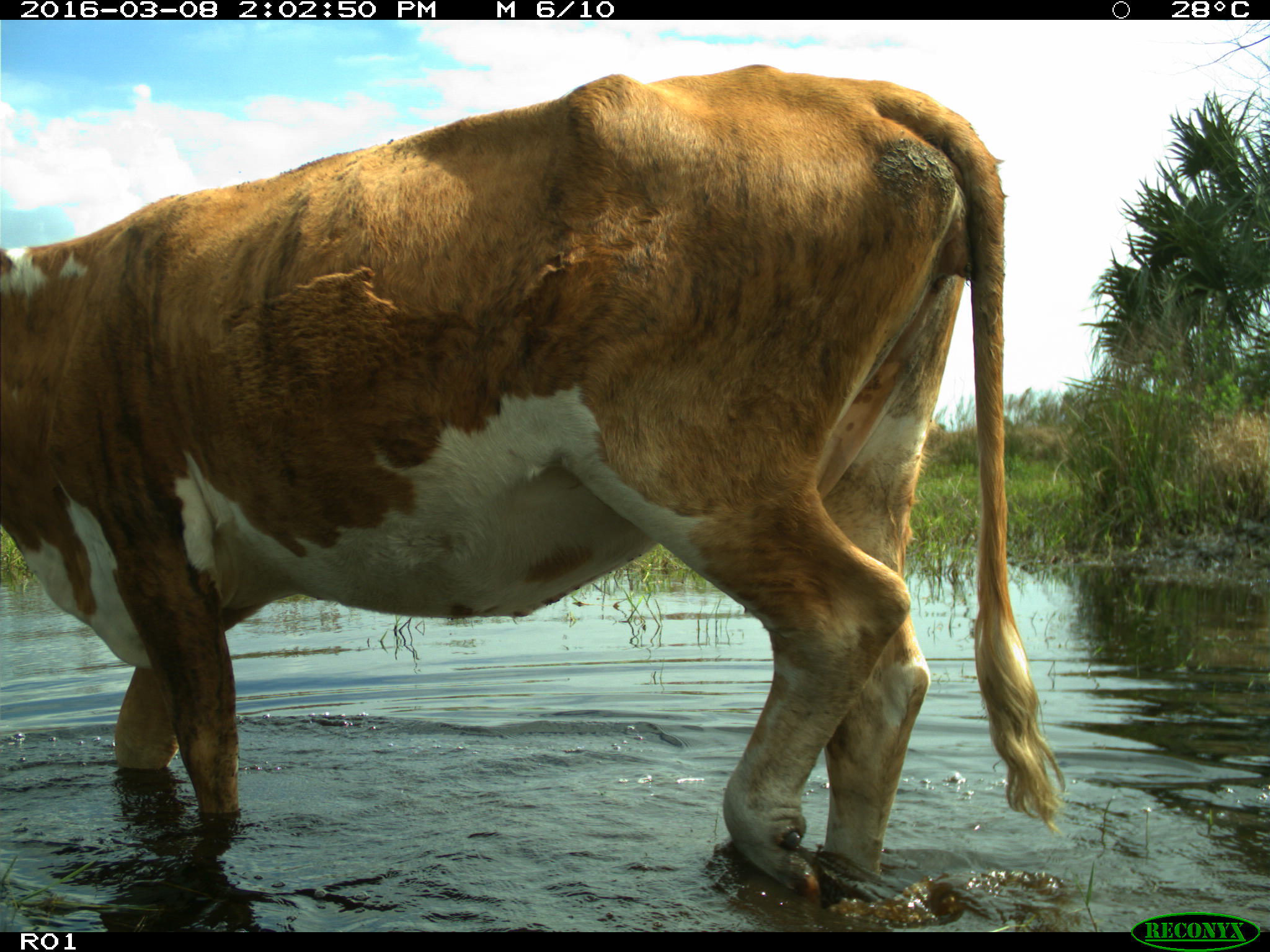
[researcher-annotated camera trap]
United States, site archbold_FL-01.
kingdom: Animalia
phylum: Chordata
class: Mammalia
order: Artiodactyla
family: Bovidae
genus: Bos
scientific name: Bos taurus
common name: domestic cow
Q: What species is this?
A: Bos taurus (domestic cow).